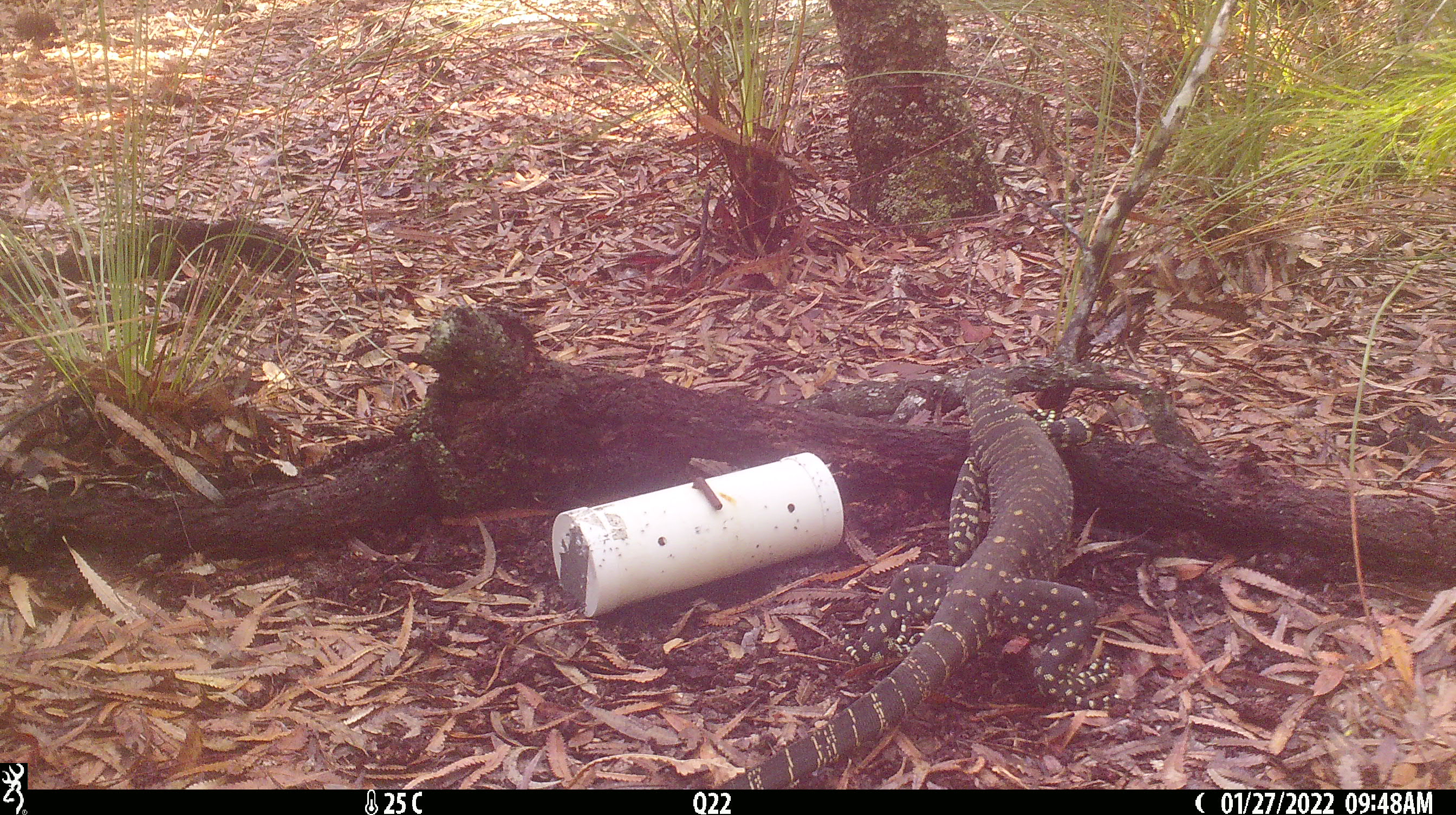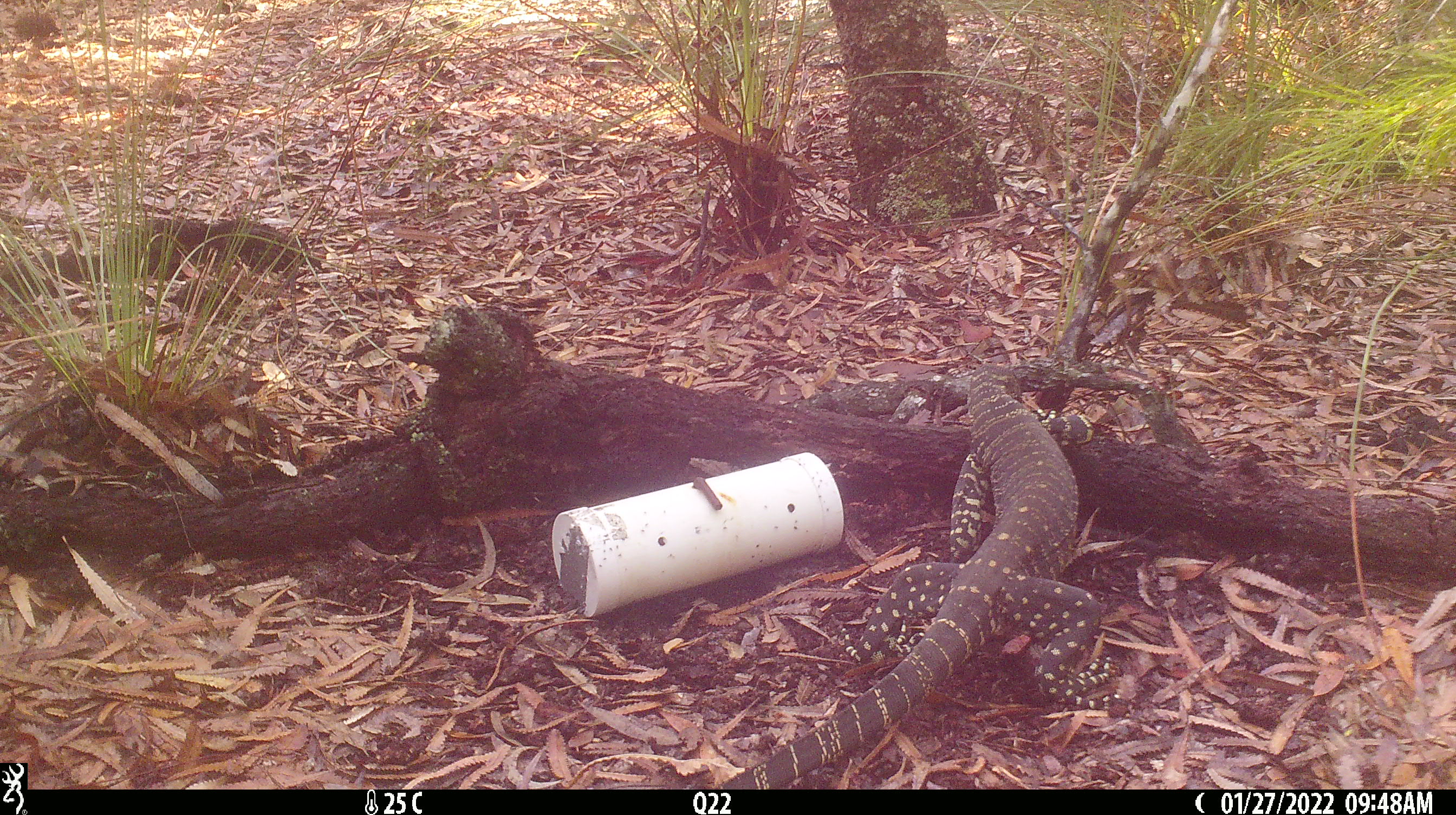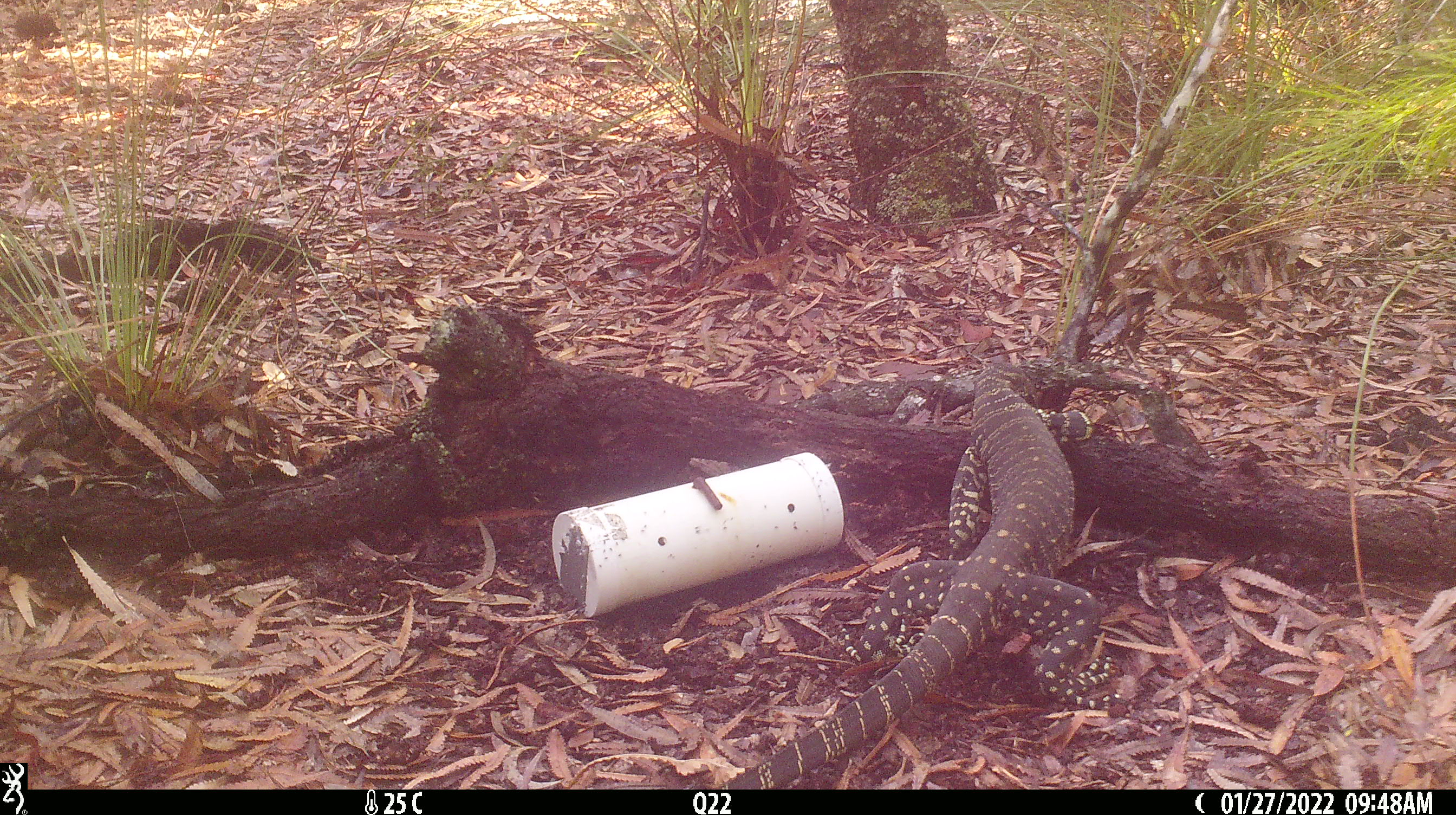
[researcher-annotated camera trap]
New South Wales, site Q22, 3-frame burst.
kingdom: Animalia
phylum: Chordata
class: Reptilia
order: Squamata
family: Varanidae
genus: Varanus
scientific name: Varanus varius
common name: lace monitor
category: goanna